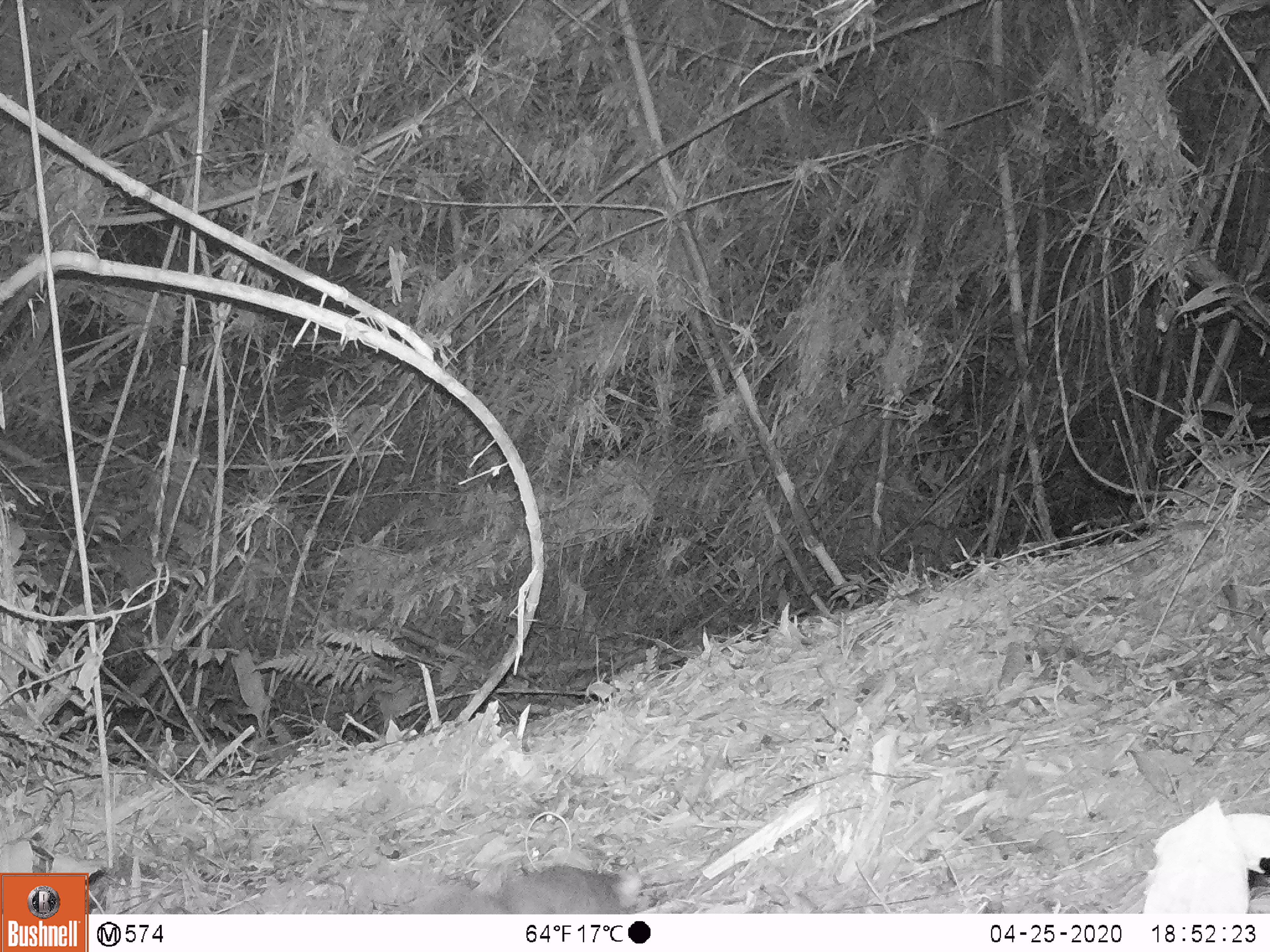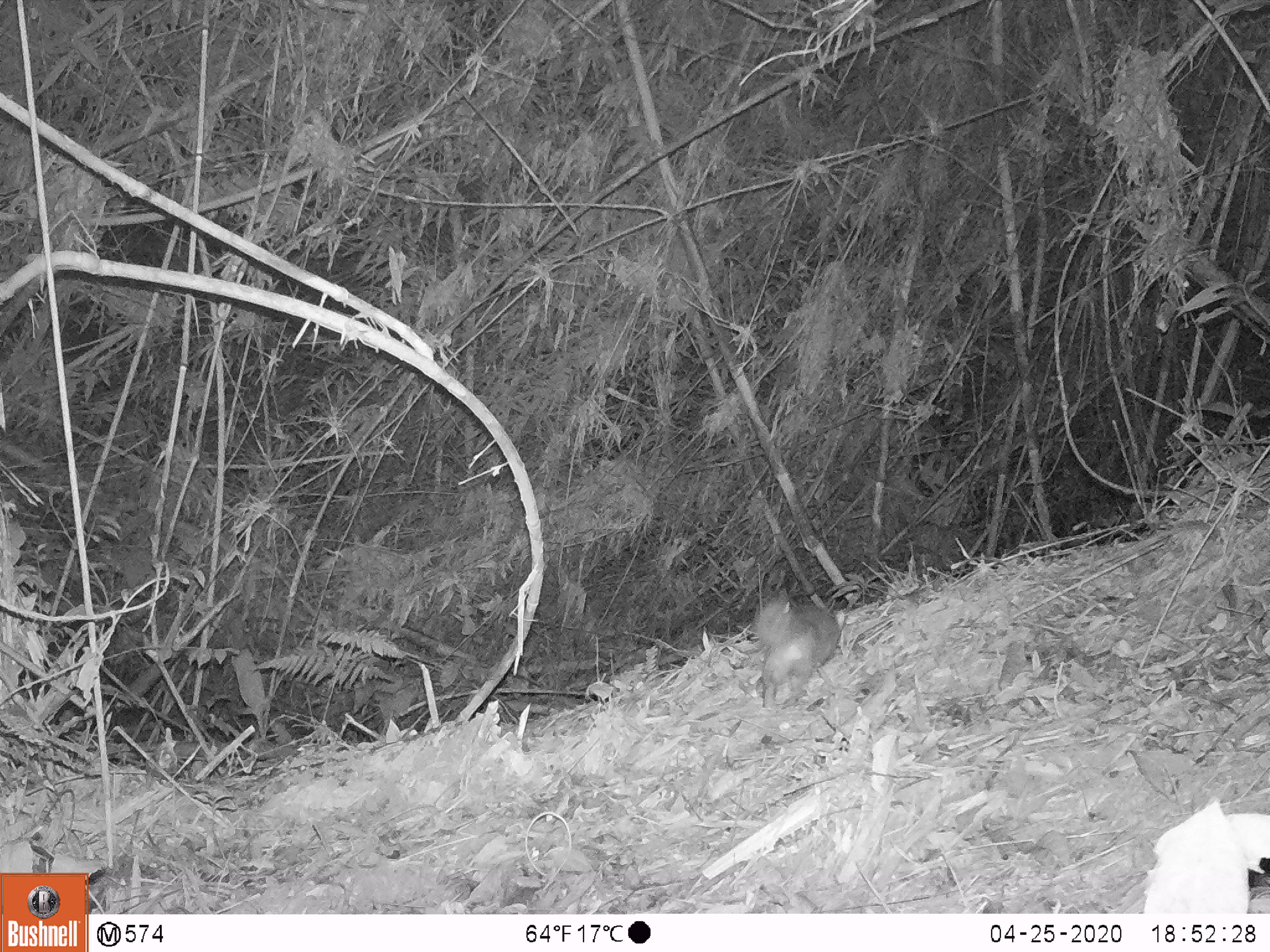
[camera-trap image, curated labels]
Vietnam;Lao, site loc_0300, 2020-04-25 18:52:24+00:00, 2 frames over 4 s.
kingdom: Animalia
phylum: Chordata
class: Mammalia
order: Carnivora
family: Mustelidae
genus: Melogale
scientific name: Melogale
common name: ferret badger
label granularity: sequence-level